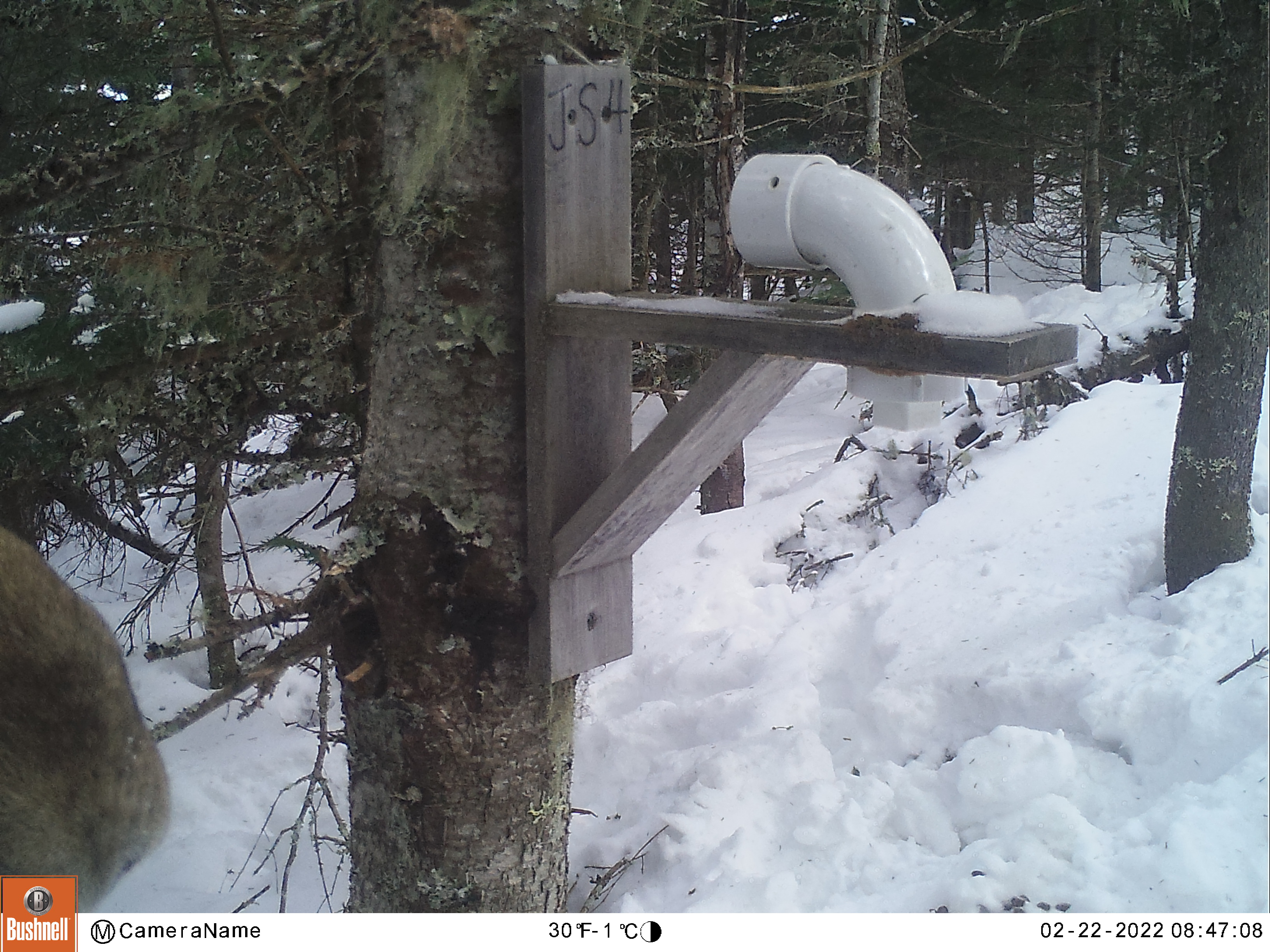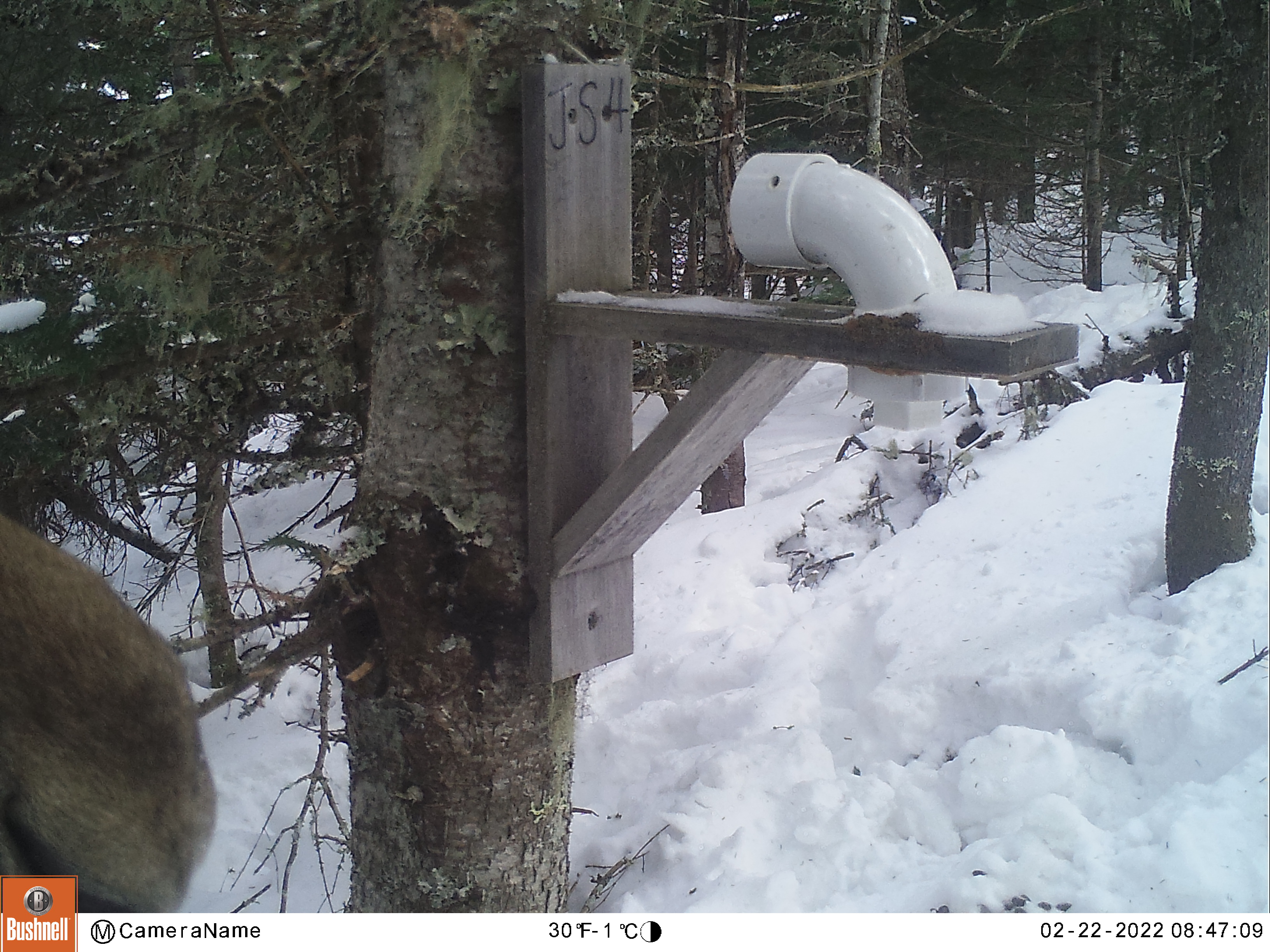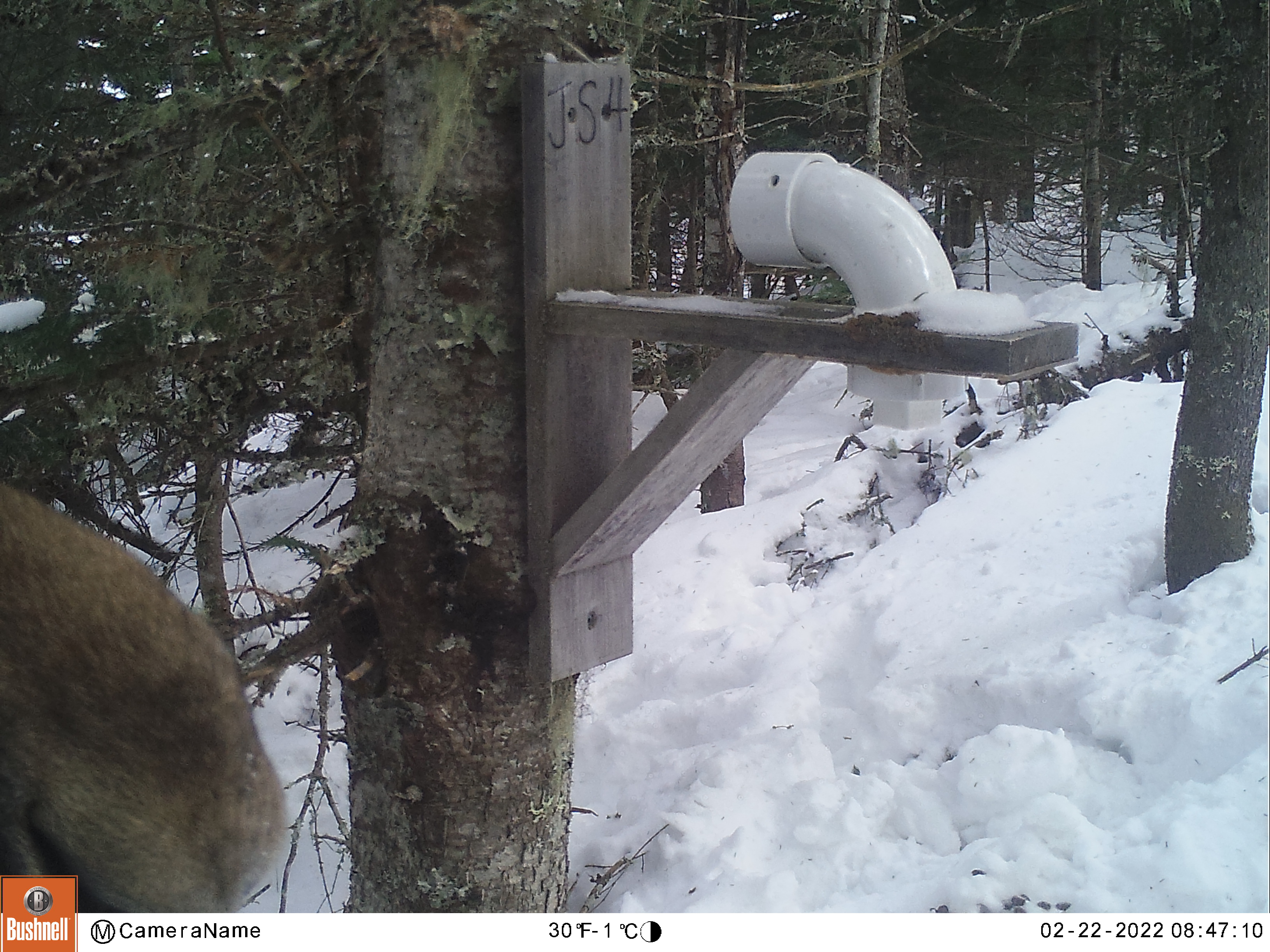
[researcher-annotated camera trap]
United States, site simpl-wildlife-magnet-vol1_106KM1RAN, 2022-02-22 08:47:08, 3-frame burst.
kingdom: Animalia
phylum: Chordata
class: Mammalia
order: Artiodactyla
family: Cervidae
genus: Alces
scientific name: Alces alces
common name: moose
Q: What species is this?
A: Moose (Alces alces).